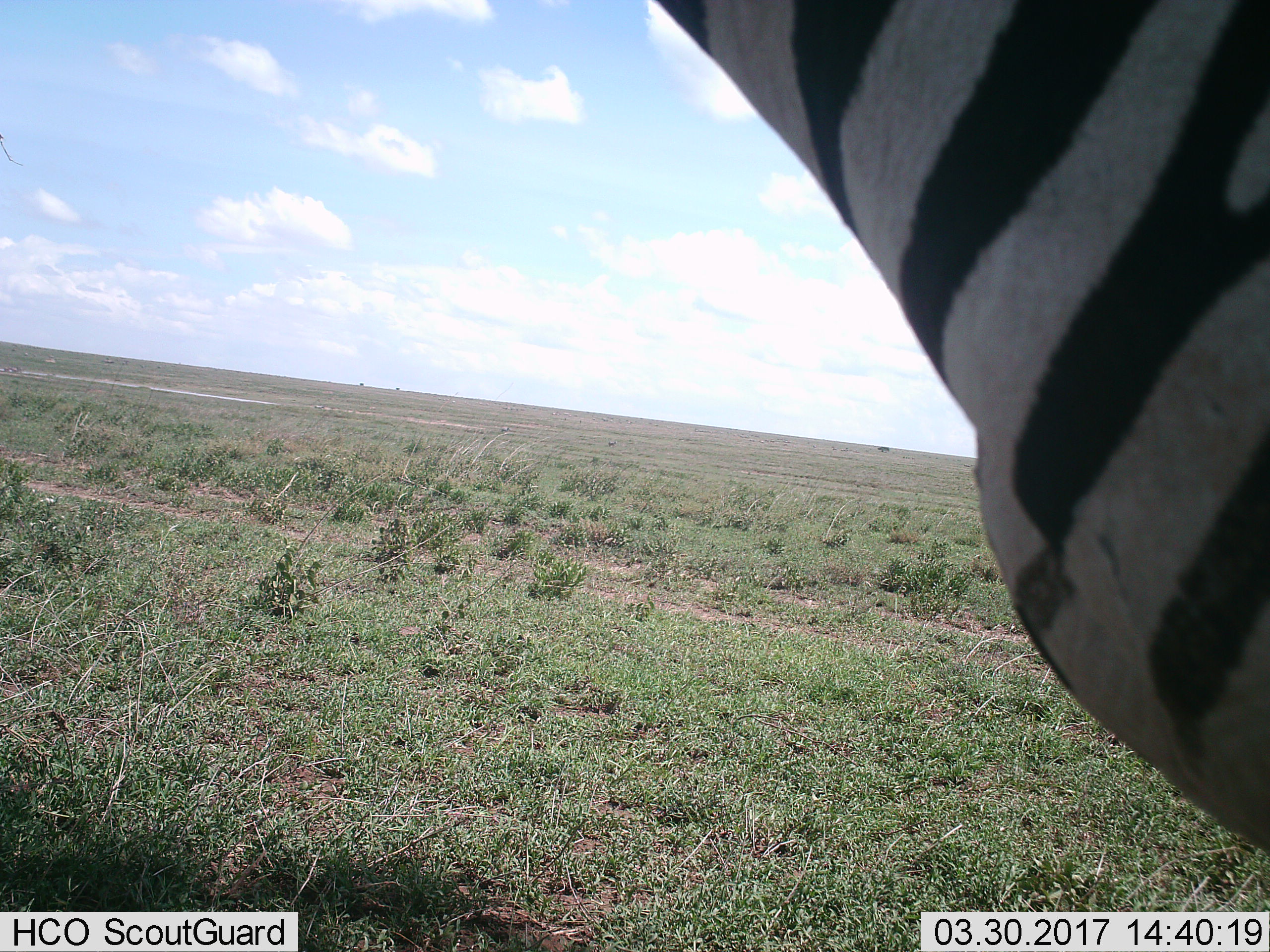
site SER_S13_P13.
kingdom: Animalia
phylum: Chordata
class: Mammalia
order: Perissodactyla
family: Equidae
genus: Equus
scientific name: Equus quagga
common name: plains zebra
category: zebraplains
Zebraplains (plains zebra) (Equus quagga), count 1. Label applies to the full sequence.